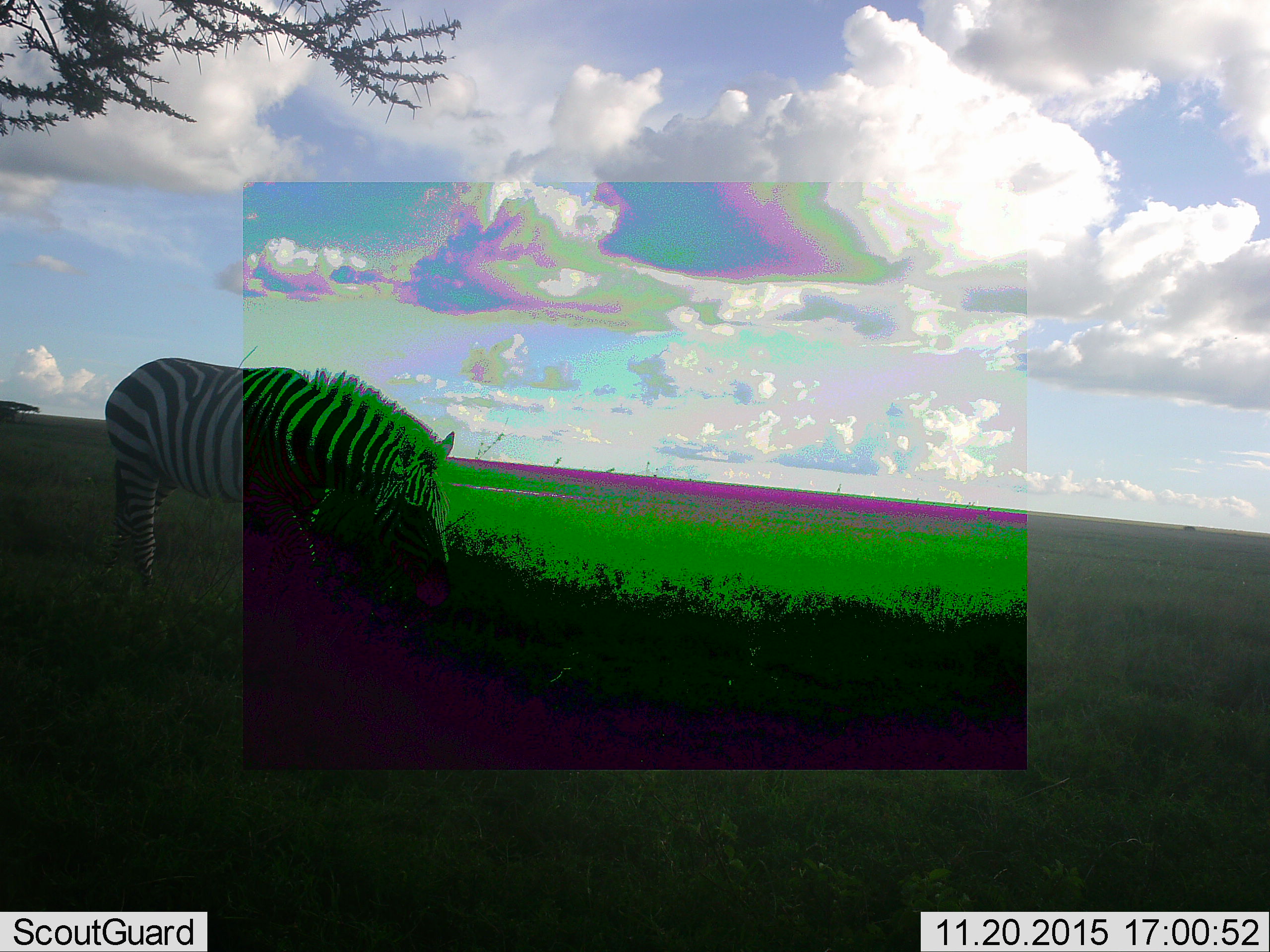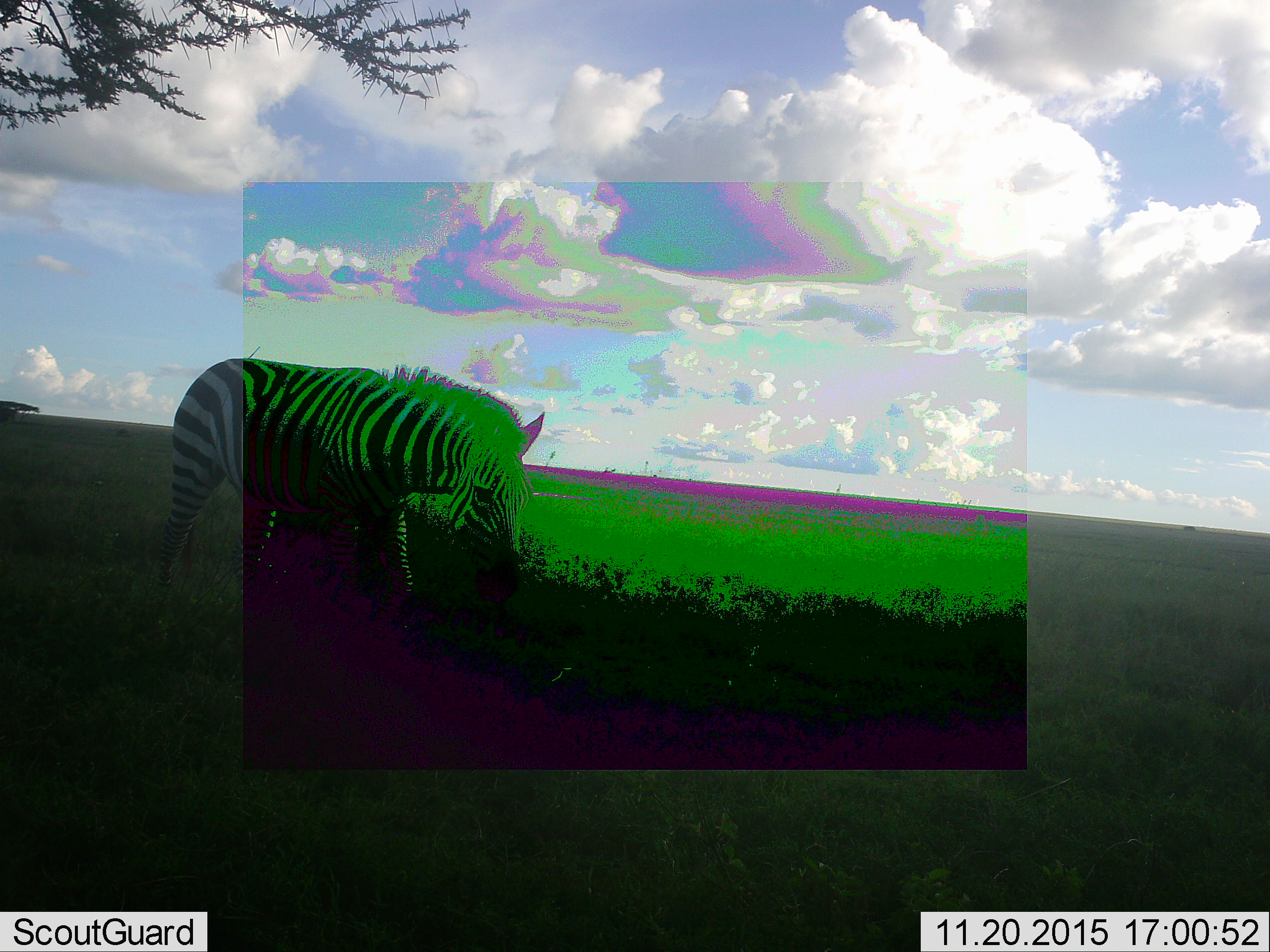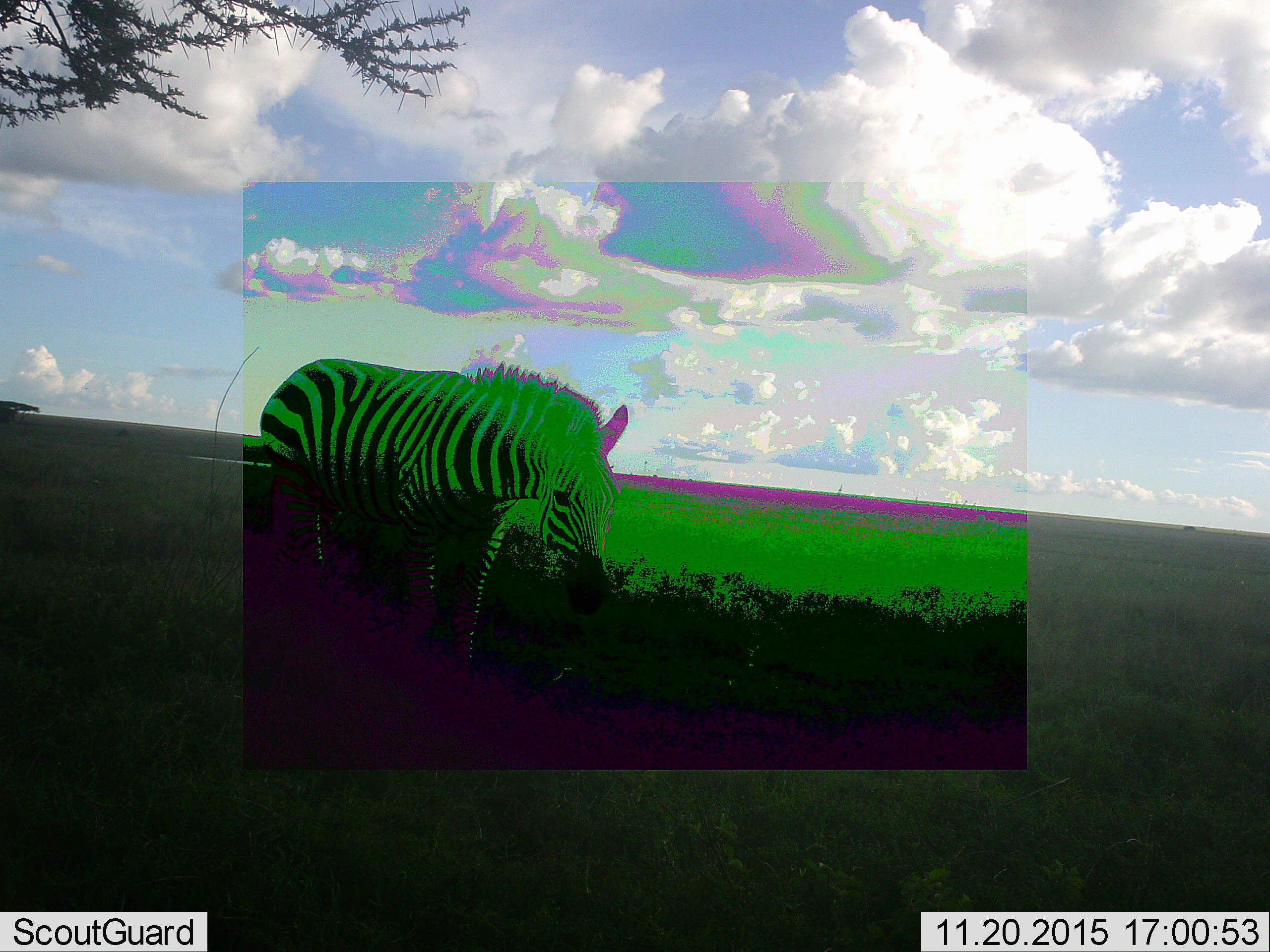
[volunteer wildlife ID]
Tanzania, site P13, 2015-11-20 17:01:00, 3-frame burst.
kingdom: Animalia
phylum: Chordata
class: Mammalia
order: Perissodactyla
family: Equidae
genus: Equus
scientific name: Equus quagga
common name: plains zebra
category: zebra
Zebra (plains zebra) (Equus quagga), count 1. Behavior (volunteer vote fractions): standing 11%, resting 0%, moving 89%, interacting 0%. Young present (vote fraction): 0%. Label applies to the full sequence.